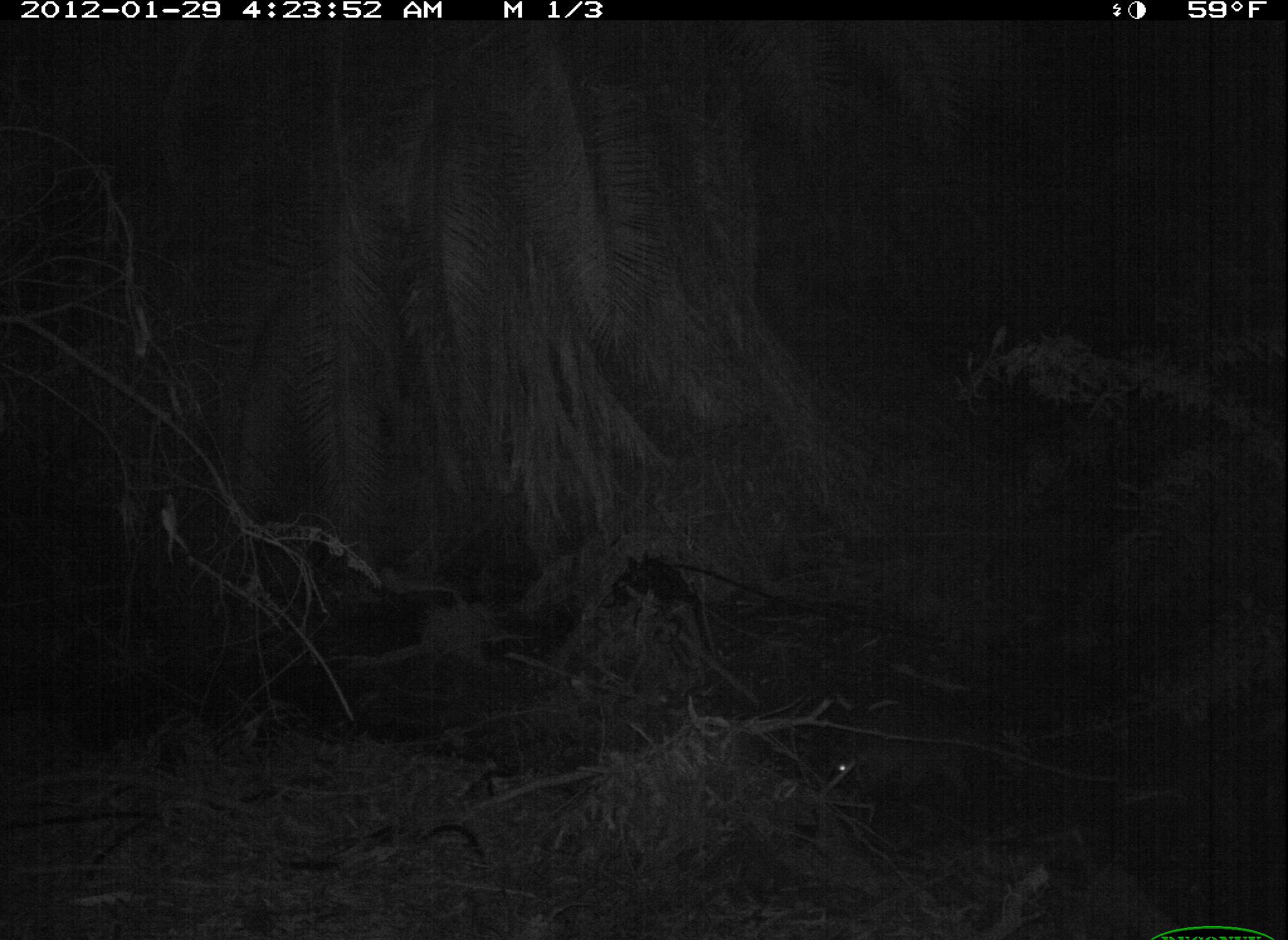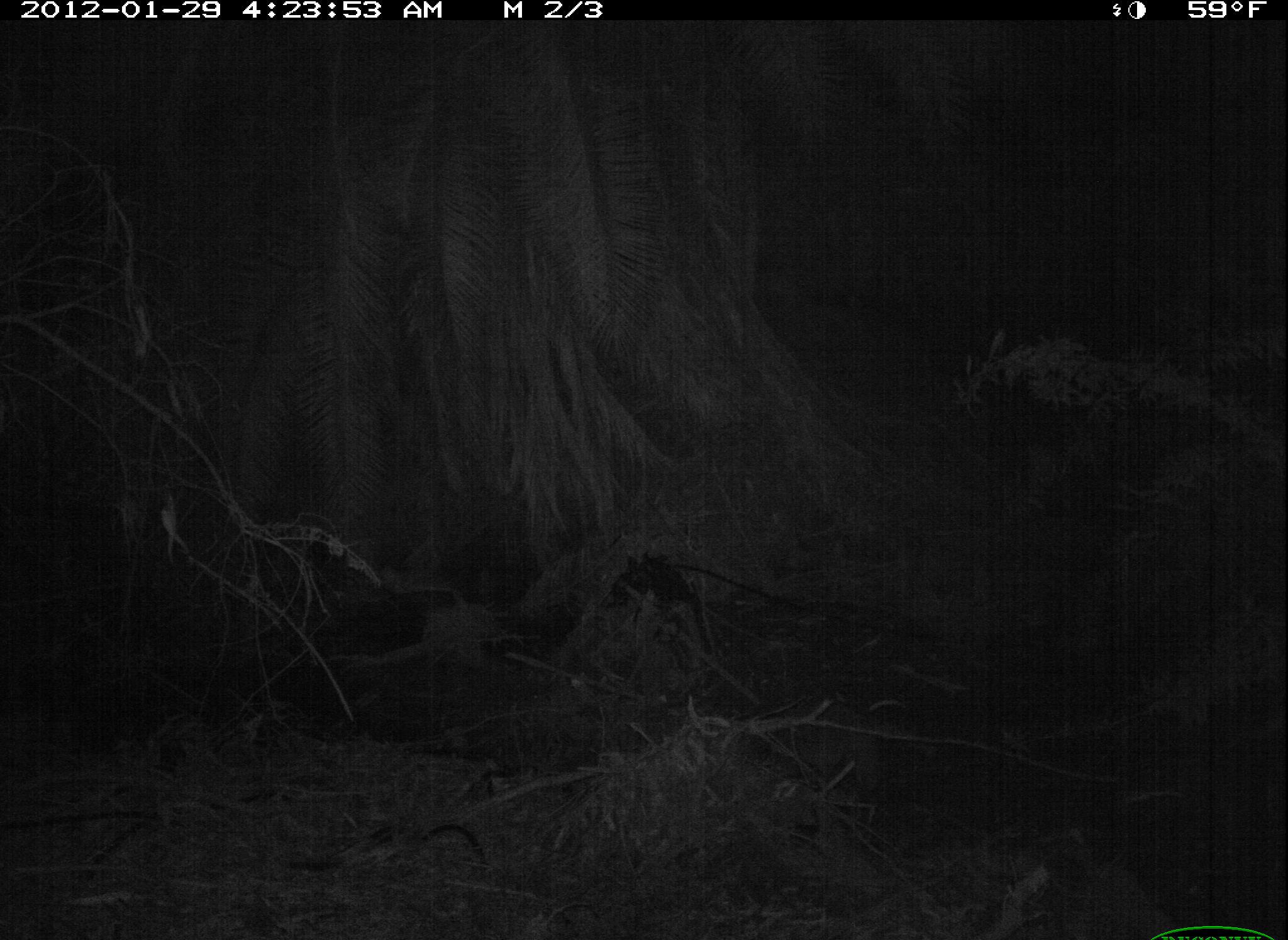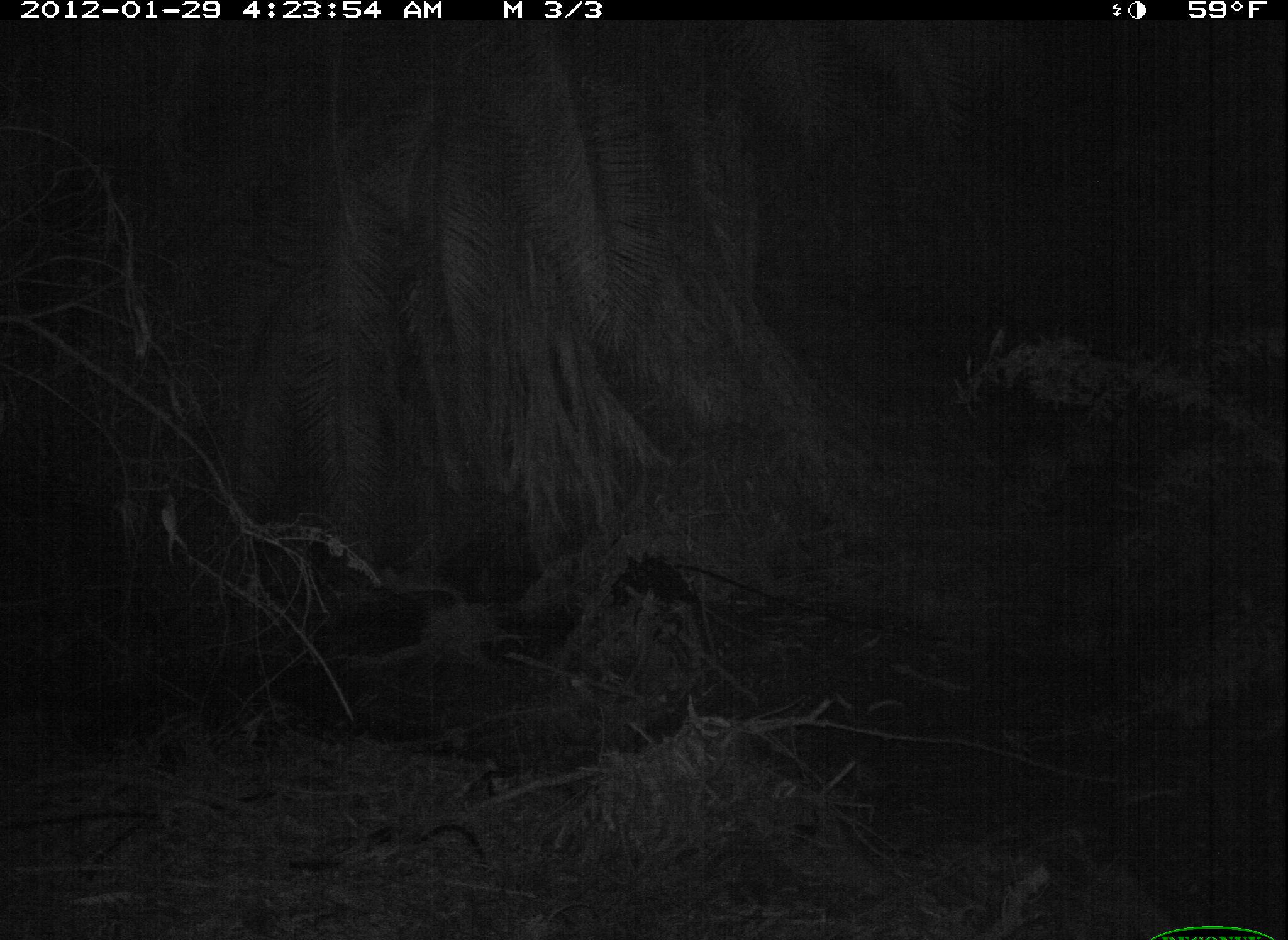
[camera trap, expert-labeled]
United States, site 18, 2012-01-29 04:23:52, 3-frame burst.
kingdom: Animalia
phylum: Chordata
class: Mammalia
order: Carnivora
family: Procyonidae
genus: Procyon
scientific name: Procyon lotor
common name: raccoon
Raccoon (Procyon lotor).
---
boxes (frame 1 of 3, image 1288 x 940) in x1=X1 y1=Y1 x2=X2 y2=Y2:
raccoon: x1=790 y1=736 x2=874 y2=799